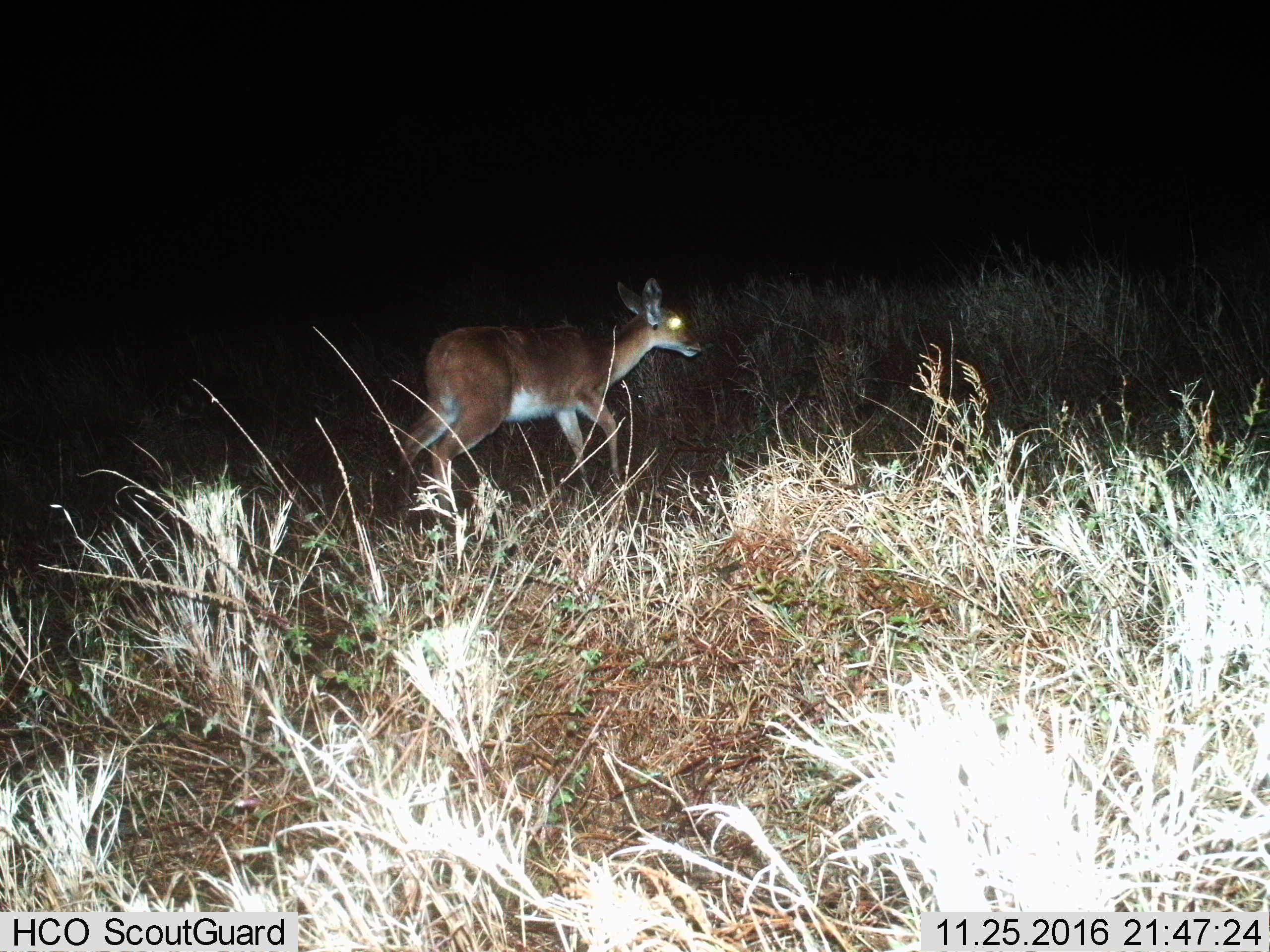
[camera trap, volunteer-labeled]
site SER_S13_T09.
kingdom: Animalia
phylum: Chordata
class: Mammalia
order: Artiodactyla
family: Bovidae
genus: Redunca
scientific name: Redunca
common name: reedbuck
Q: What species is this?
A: Reedbuck (Redunca).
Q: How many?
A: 1.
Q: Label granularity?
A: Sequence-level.